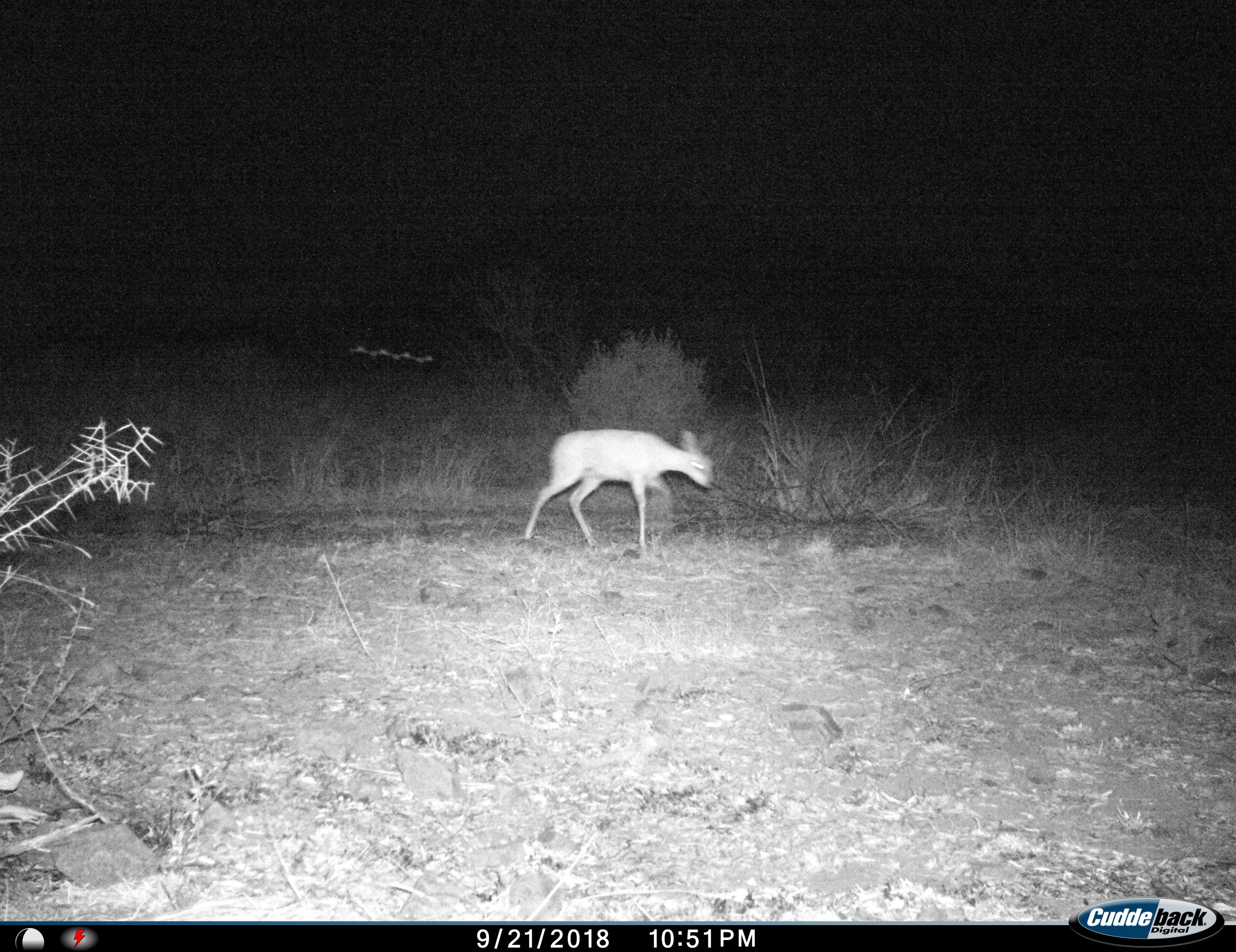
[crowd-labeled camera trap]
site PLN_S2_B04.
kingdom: Animalia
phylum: Chordata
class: Mammalia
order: Artiodactyla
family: Bovidae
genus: Raphicerus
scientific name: Raphicerus campestris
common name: steenbok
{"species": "steenbok (Raphicerus campestris)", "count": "1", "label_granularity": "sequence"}